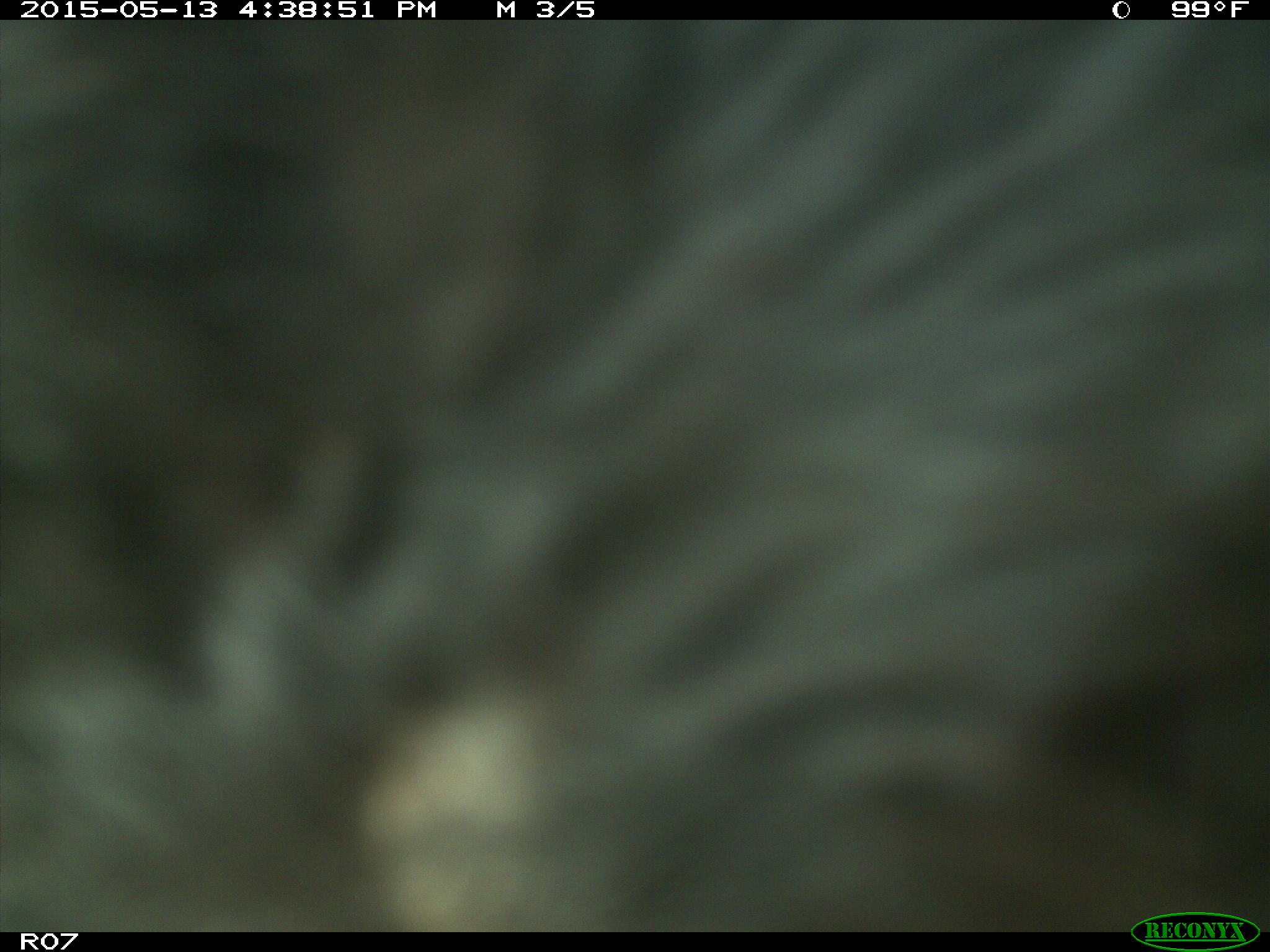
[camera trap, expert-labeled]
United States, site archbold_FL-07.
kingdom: Animalia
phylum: Chordata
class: Mammalia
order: Artiodactyla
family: Bovidae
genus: Bos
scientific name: Bos taurus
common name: domestic cow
Bos taurus (domestic cow).